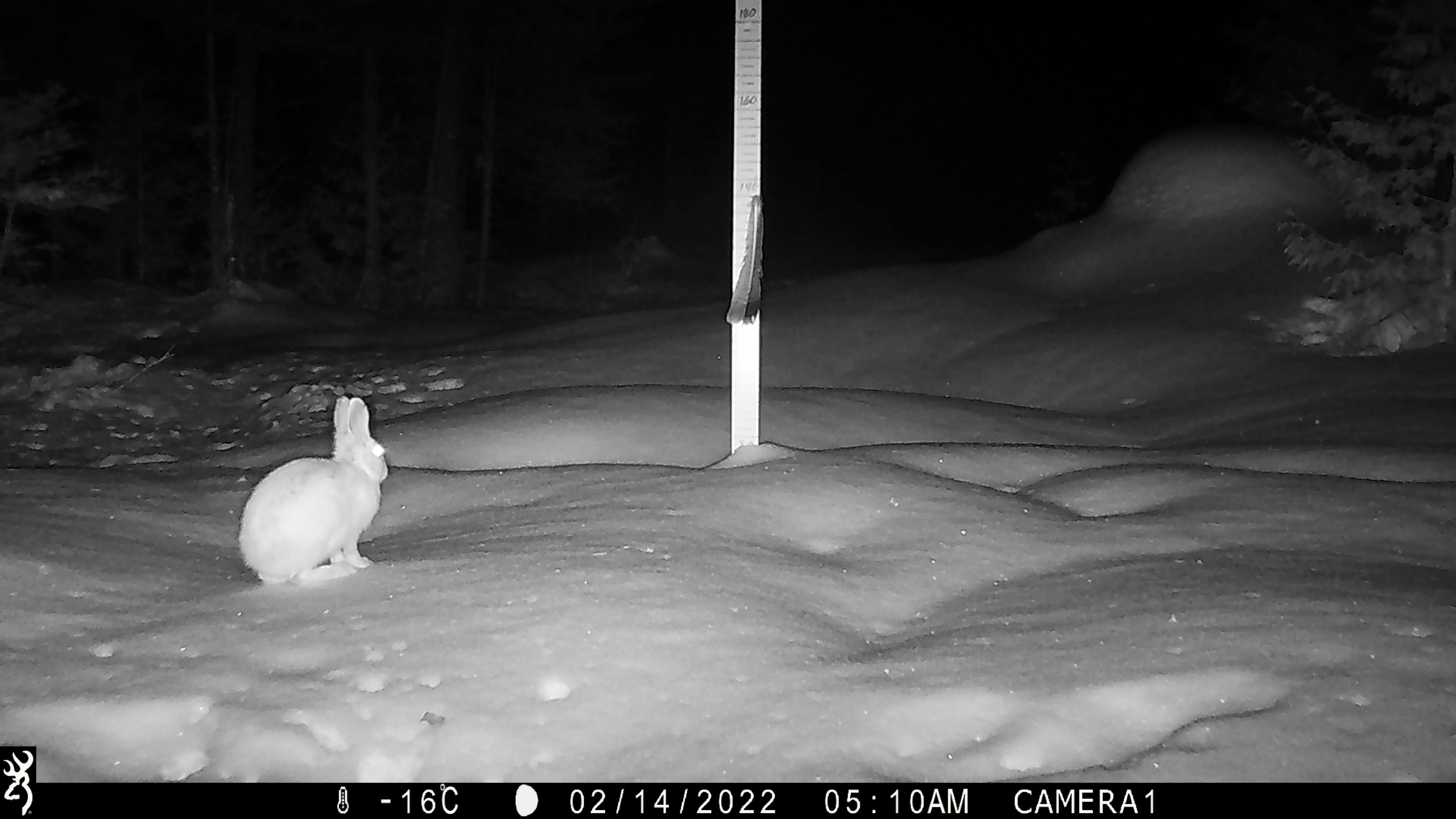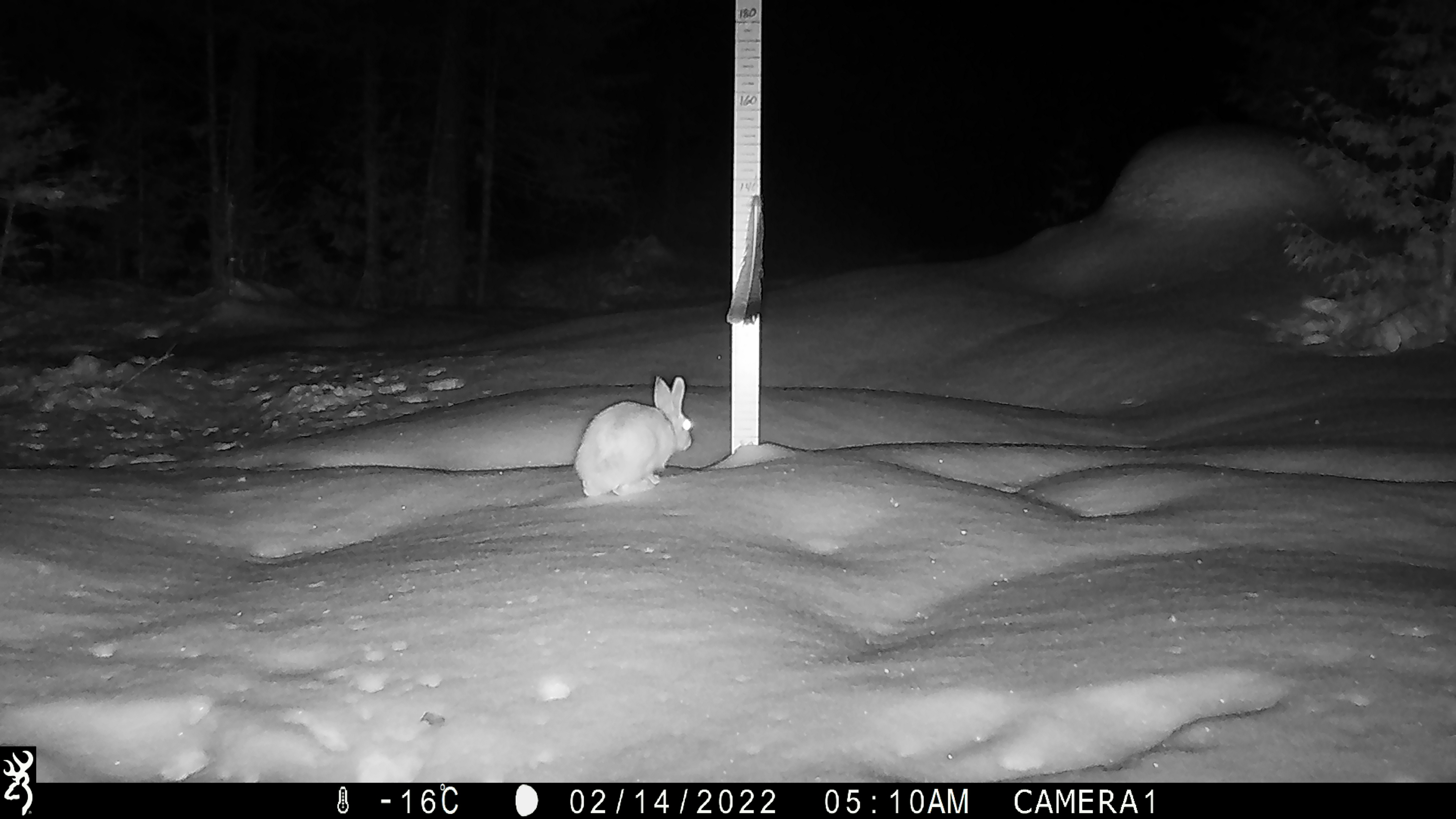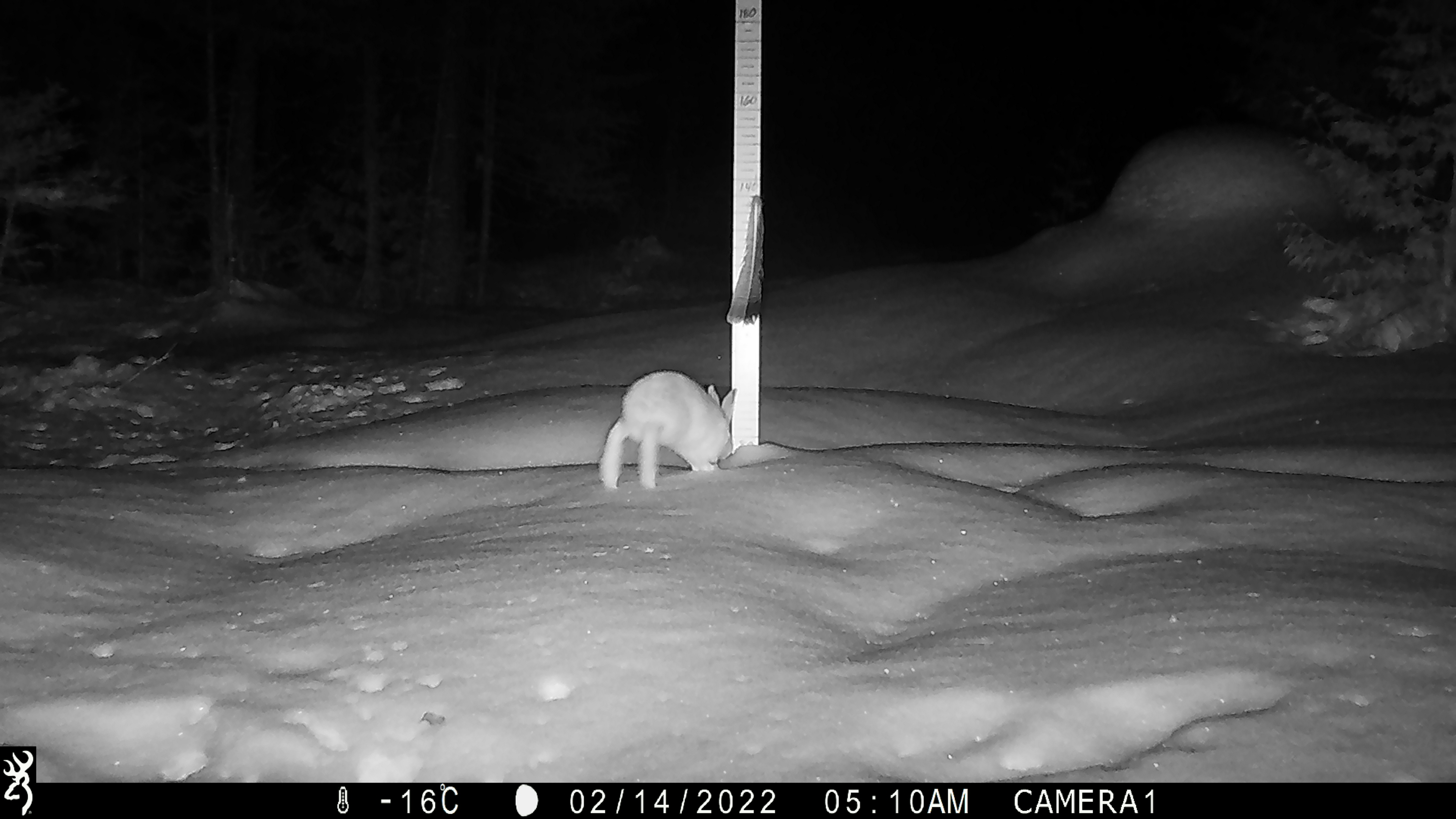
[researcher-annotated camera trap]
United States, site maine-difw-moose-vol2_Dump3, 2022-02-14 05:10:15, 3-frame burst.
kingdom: Animalia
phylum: Chordata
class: Mammalia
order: Lagomorpha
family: Leporidae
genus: Lepus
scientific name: Lepus americanus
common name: snowshoe hare